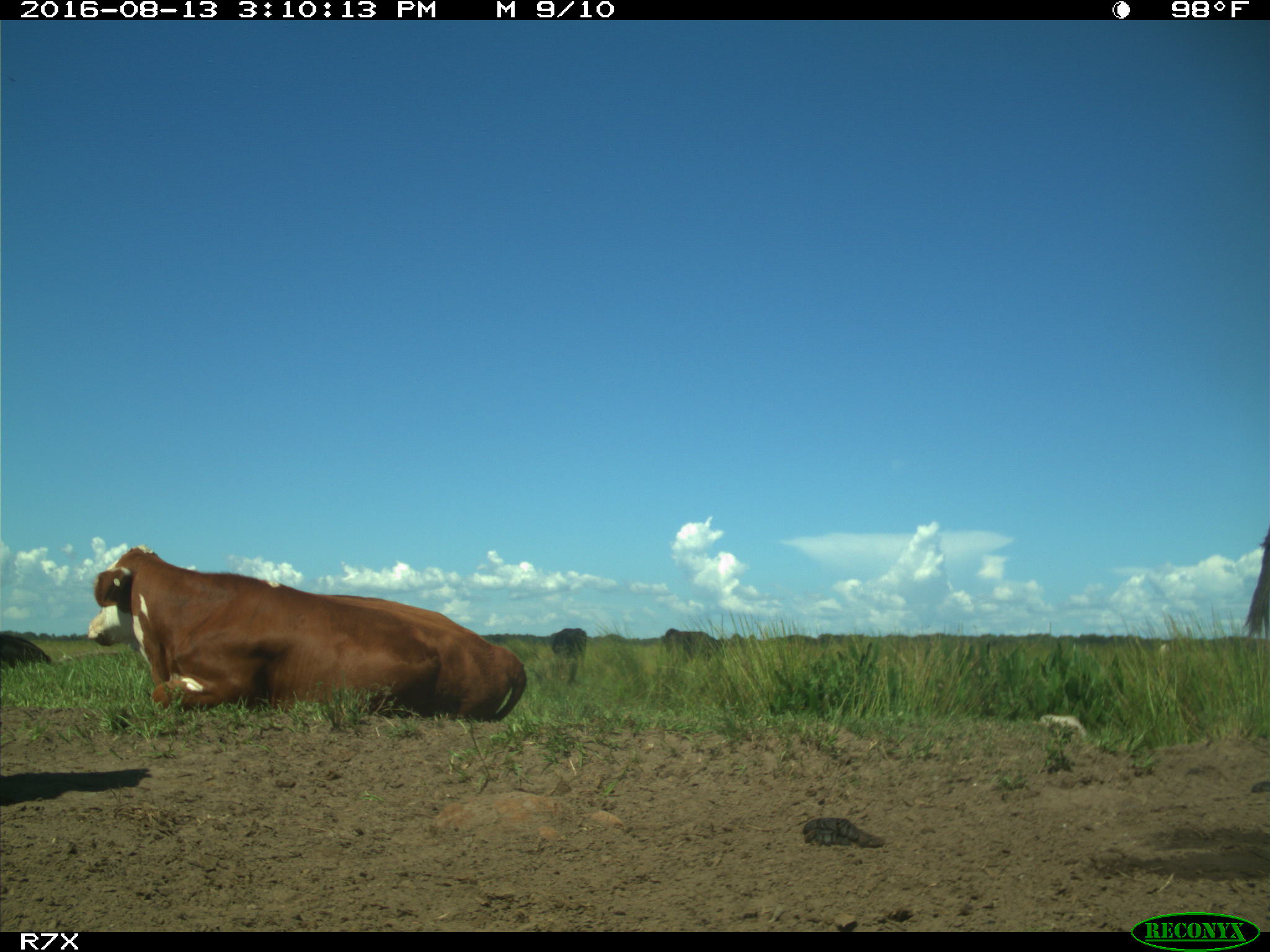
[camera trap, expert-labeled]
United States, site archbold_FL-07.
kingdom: Animalia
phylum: Chordata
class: Mammalia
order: Artiodactyla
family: Bovidae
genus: Bos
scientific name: Bos taurus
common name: domestic cow